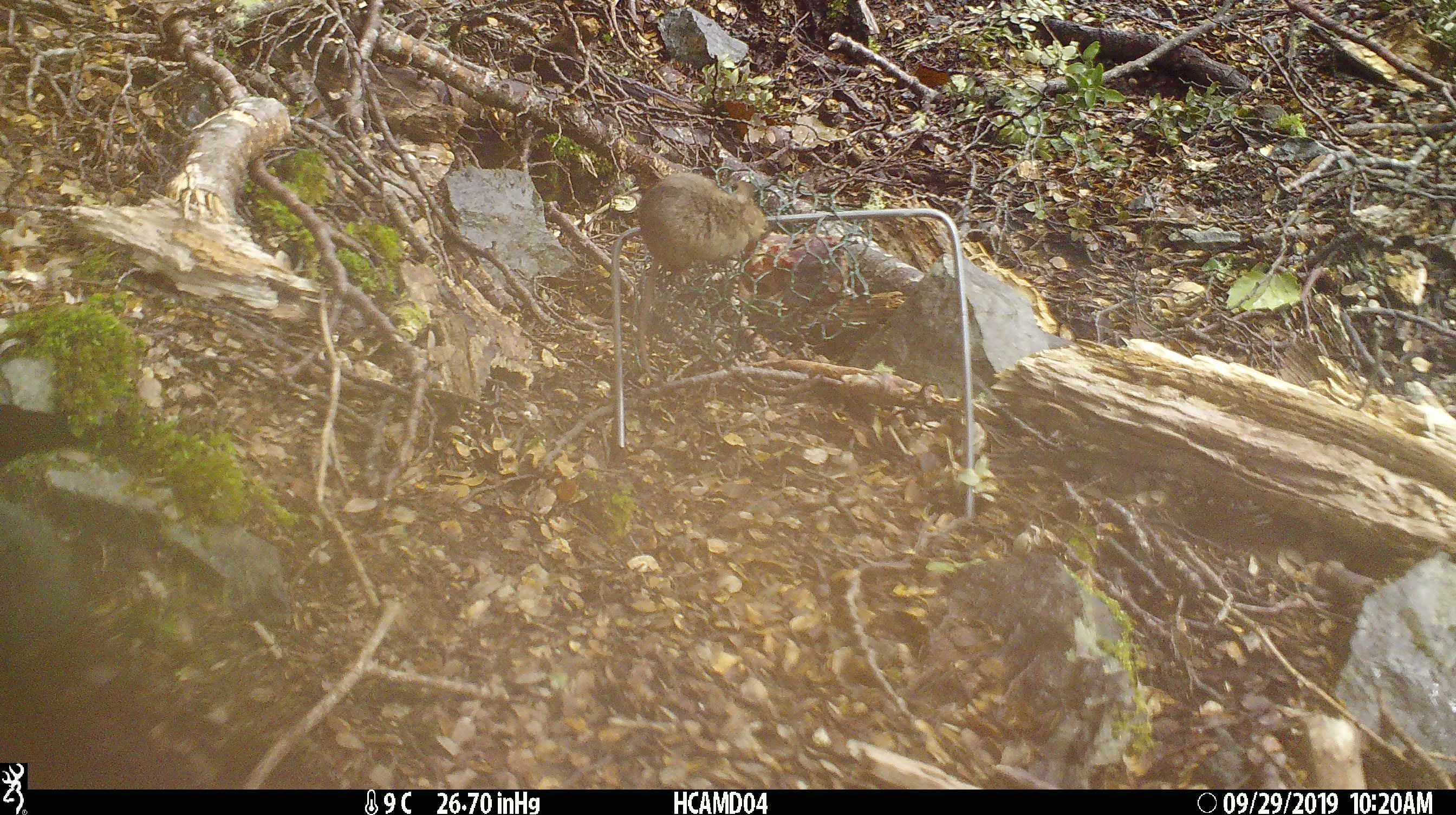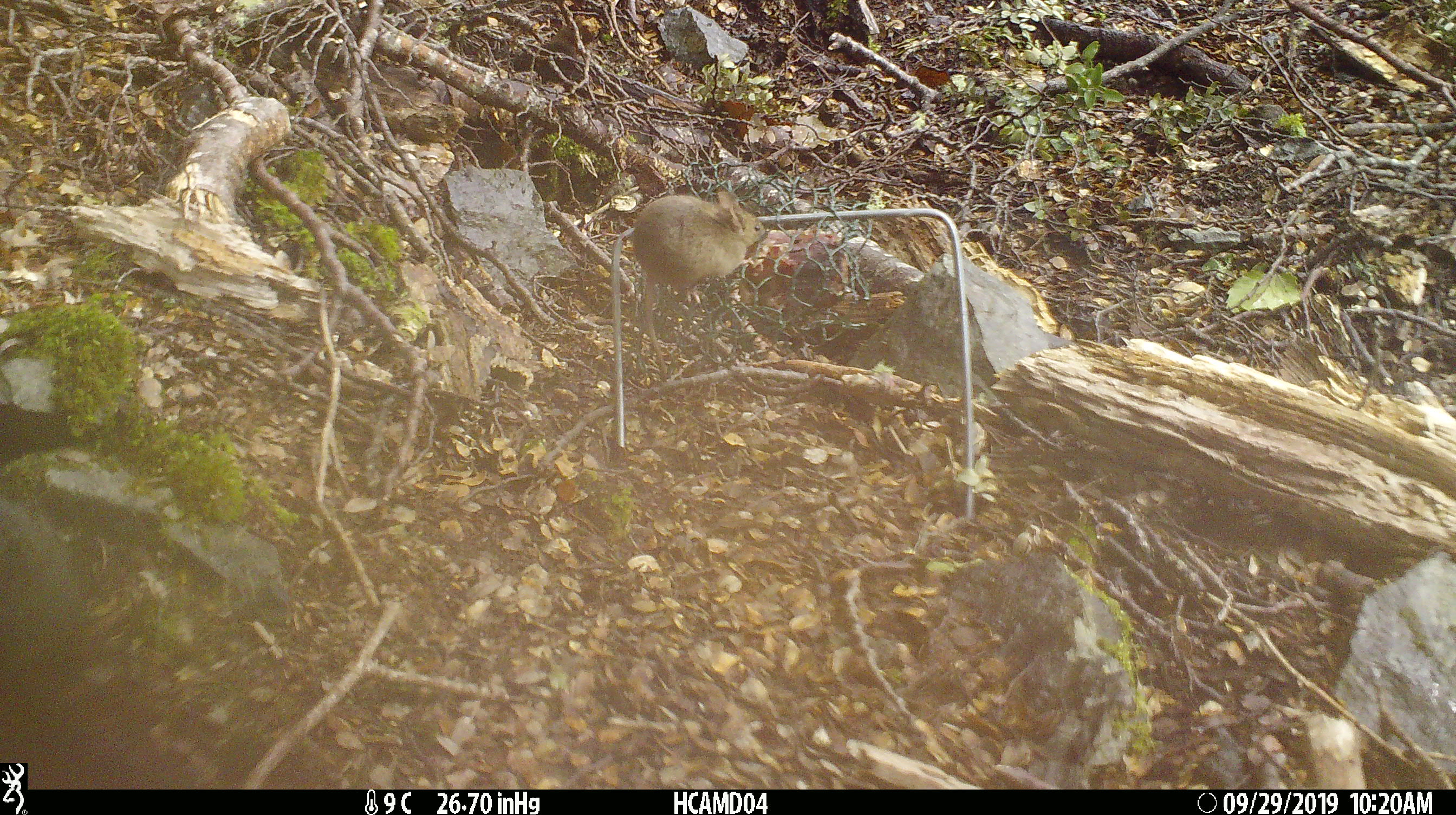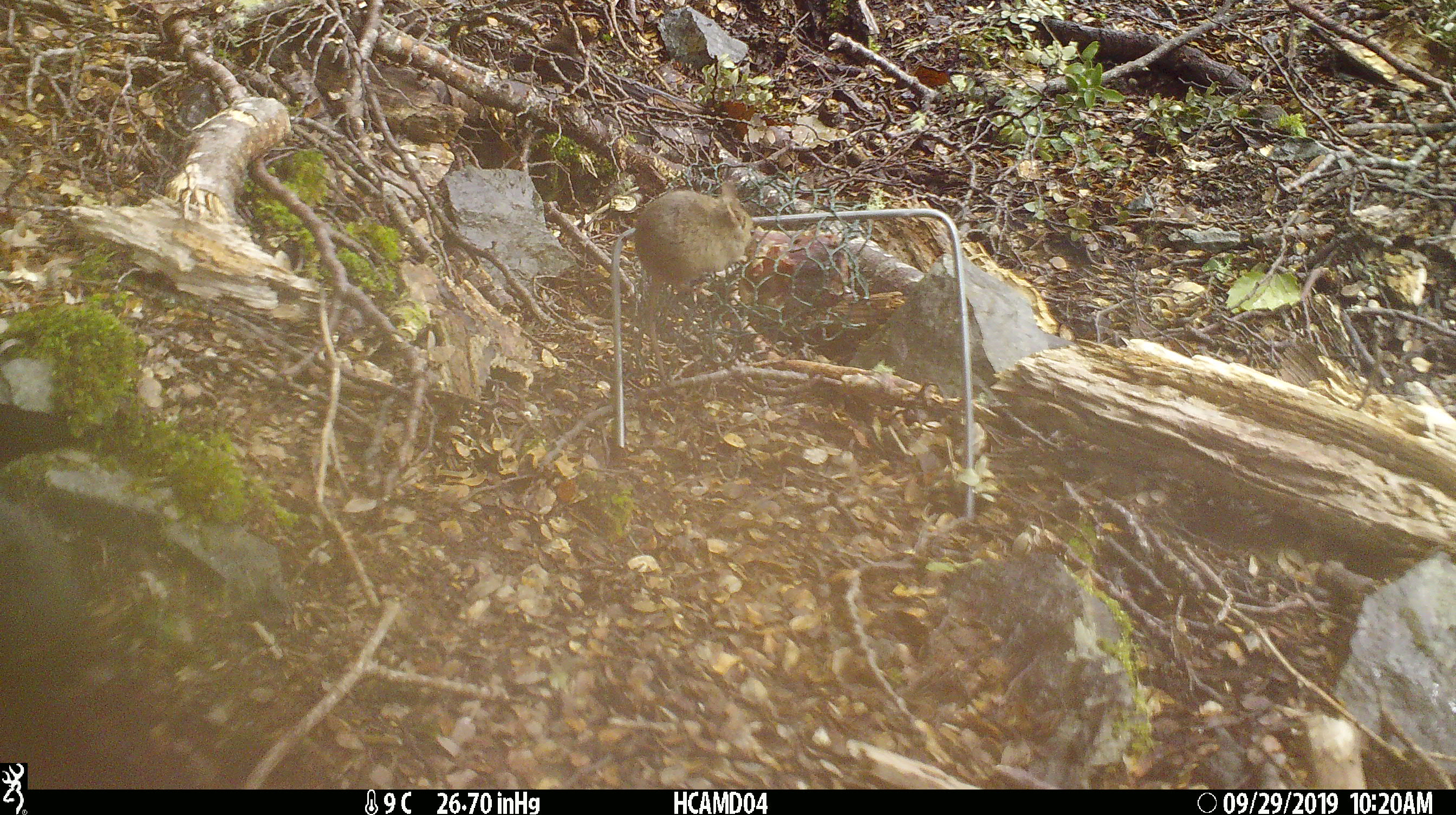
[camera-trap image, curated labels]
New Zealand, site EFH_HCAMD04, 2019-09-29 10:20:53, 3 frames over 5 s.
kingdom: Animalia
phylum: Chordata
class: Mammalia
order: Rodentia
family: Muridae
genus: Mus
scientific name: Mus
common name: mouse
Mouse (Mus).